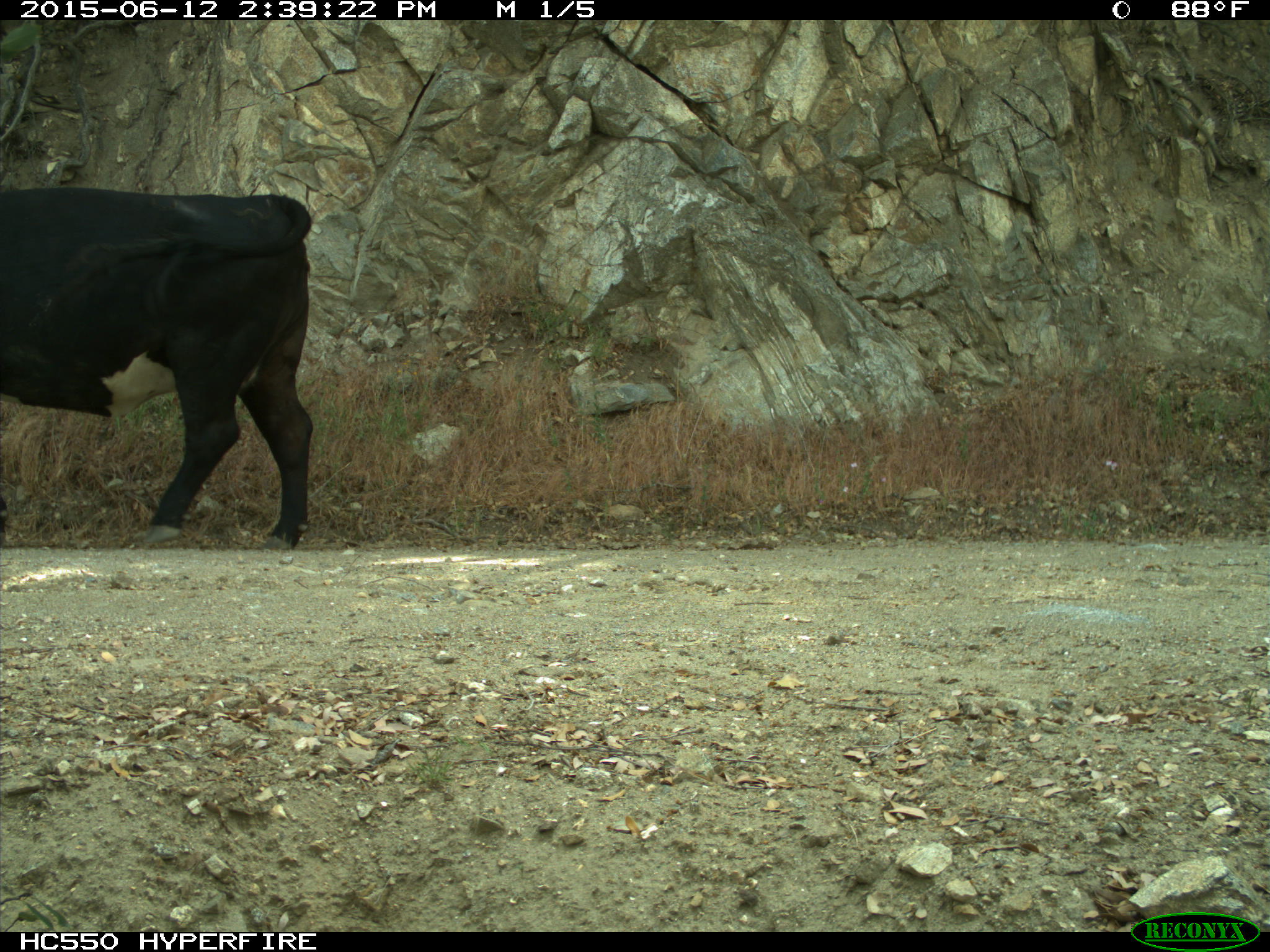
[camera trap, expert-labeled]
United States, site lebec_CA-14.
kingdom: Animalia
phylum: Chordata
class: Mammalia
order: Artiodactyla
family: Bovidae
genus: Bos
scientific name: Bos taurus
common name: domestic cow